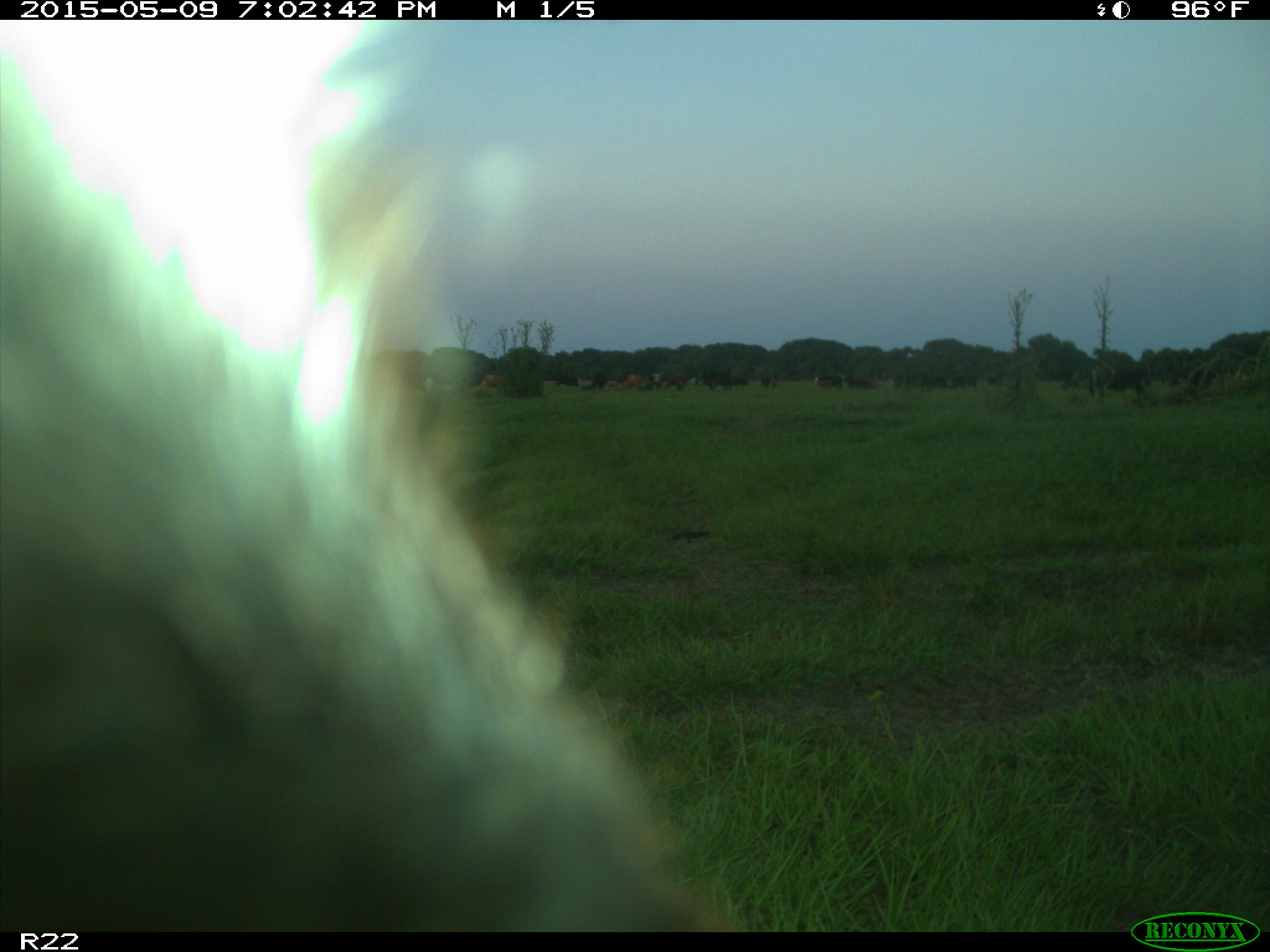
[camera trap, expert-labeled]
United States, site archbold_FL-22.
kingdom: Animalia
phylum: Chordata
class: Mammalia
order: Artiodactyla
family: Bovidae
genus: Bos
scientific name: Bos taurus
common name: domestic cow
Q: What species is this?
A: Bos taurus (domestic cow).